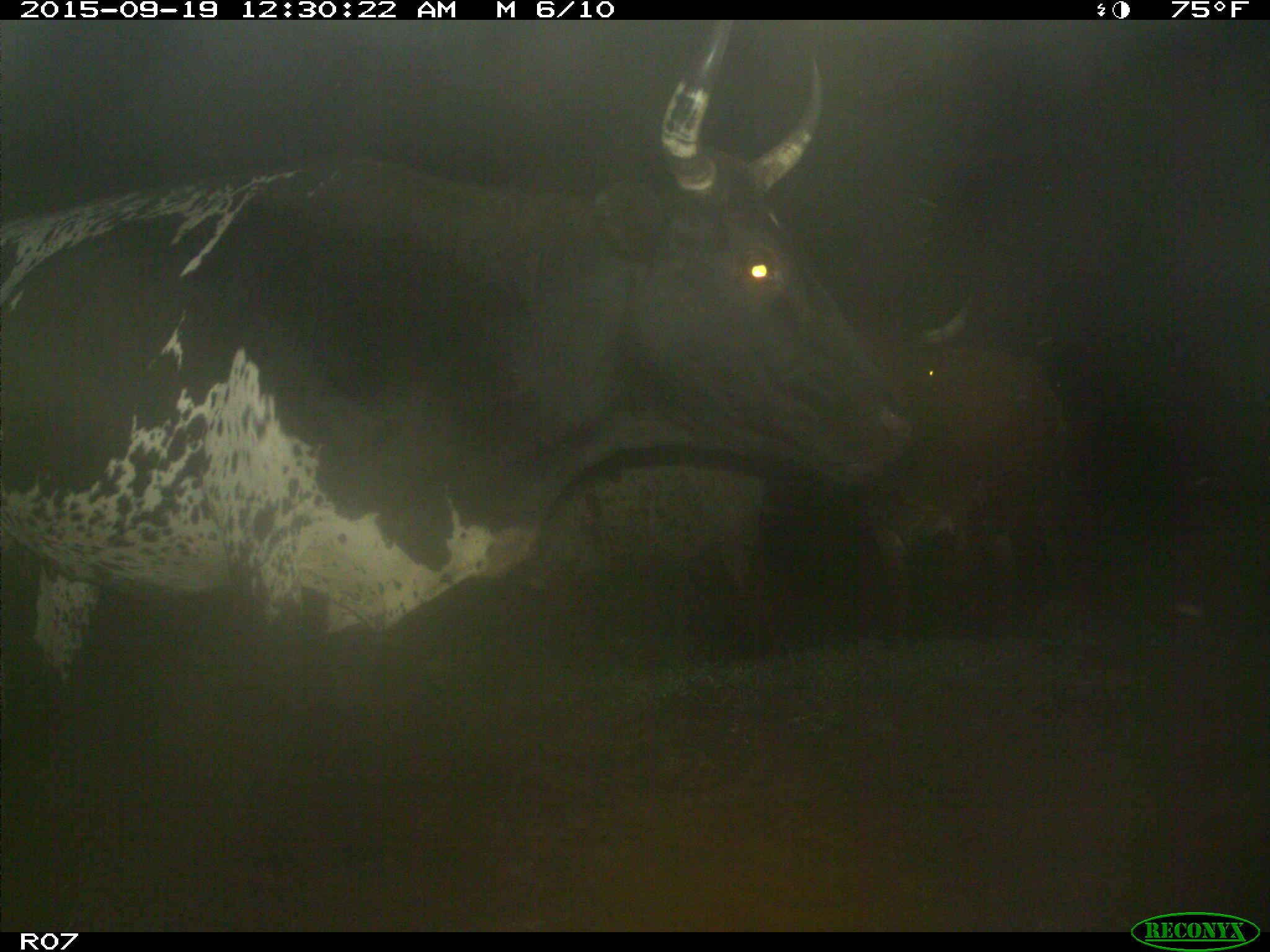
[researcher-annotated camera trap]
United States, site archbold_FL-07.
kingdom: Animalia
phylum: Chordata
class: Mammalia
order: Artiodactyla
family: Bovidae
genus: Bos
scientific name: Bos taurus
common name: domestic cow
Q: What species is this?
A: Bos taurus (domestic cow).